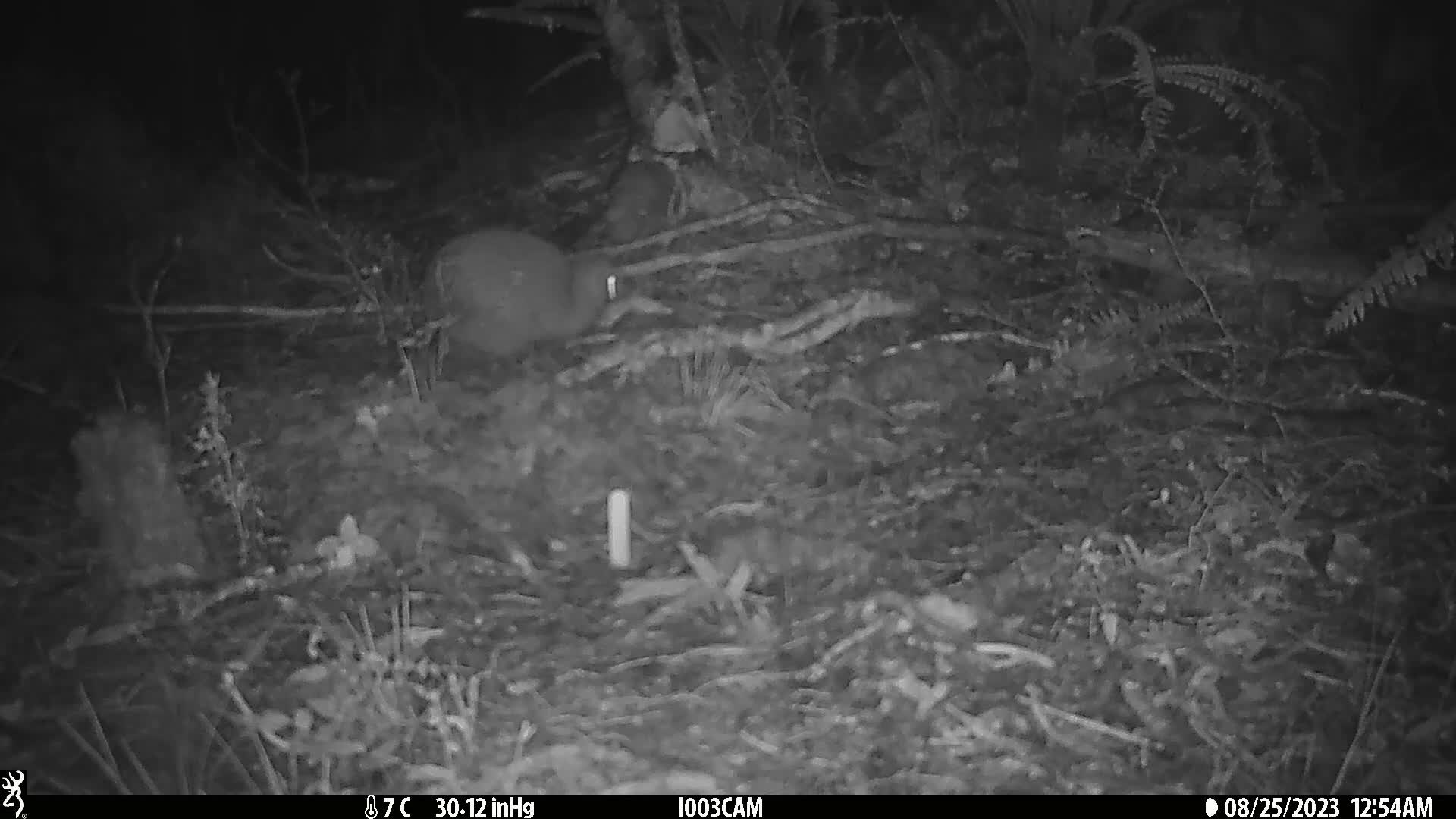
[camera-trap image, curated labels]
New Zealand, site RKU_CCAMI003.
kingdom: Animalia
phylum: Chordata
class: Aves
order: Apterygiformes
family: Apterygidae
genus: Apteryx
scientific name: Apteryx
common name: kiwi